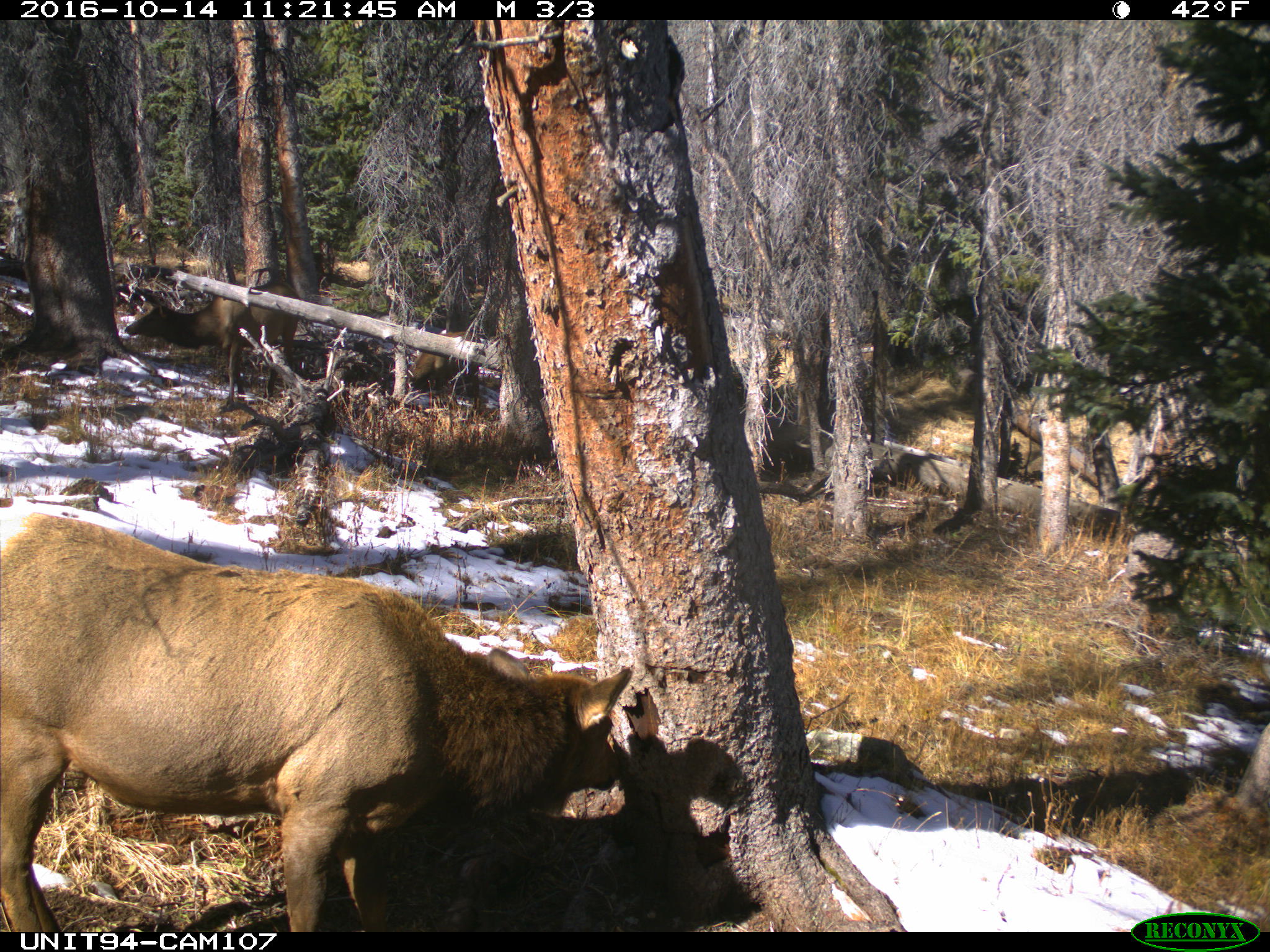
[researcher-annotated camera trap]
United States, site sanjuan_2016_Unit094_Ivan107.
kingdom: Animalia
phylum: Chordata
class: Mammalia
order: Artiodactyla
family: Cervidae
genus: Cervus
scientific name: Cervus elaphus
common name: red deer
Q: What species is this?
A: Cervus elaphus (red deer).